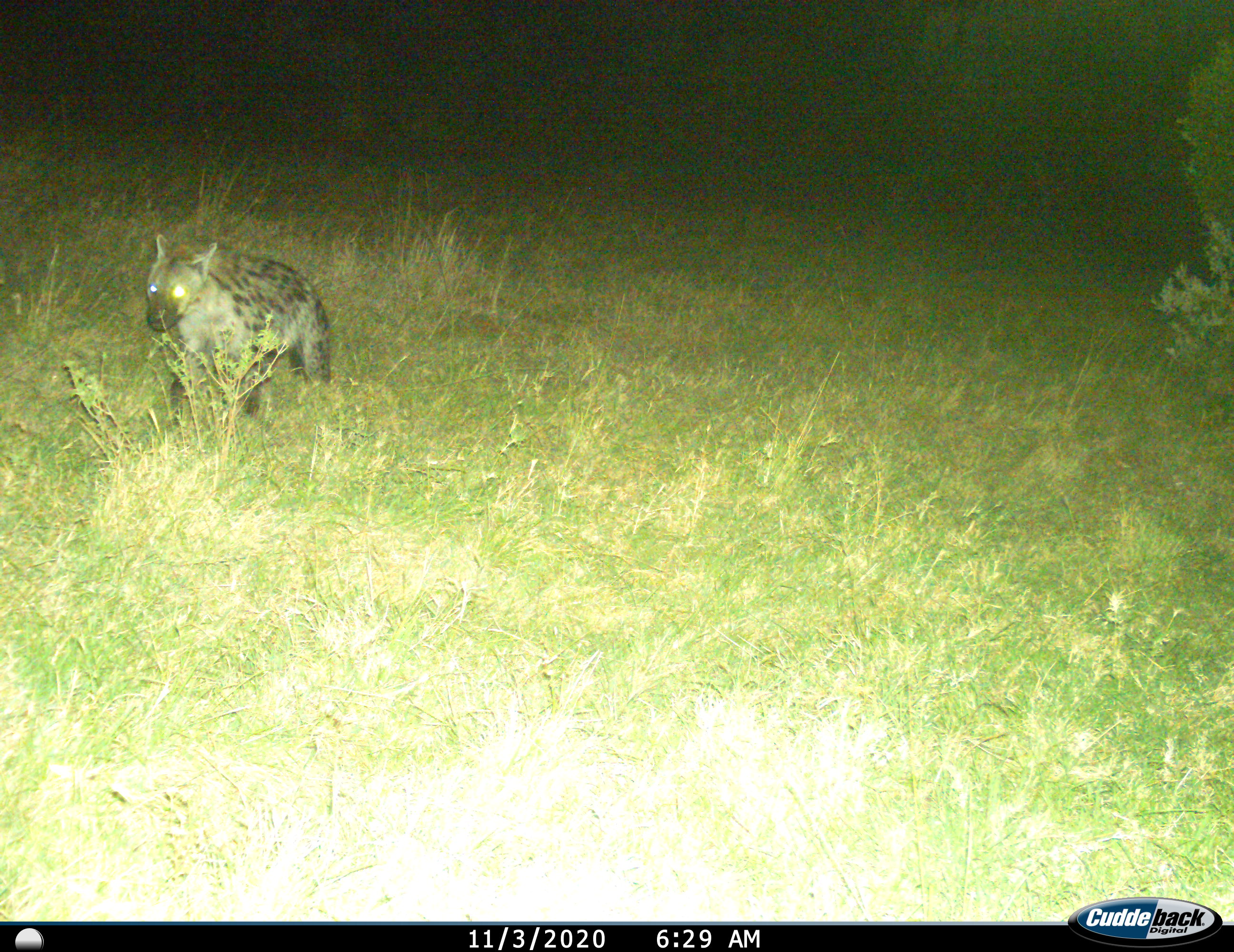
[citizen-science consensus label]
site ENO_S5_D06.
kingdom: Animalia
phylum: Chordata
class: Mammalia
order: Carnivora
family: Hyaenidae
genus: Crocuta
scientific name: Crocuta crocuta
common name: spotted hyena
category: hyenaspotted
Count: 1.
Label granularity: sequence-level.